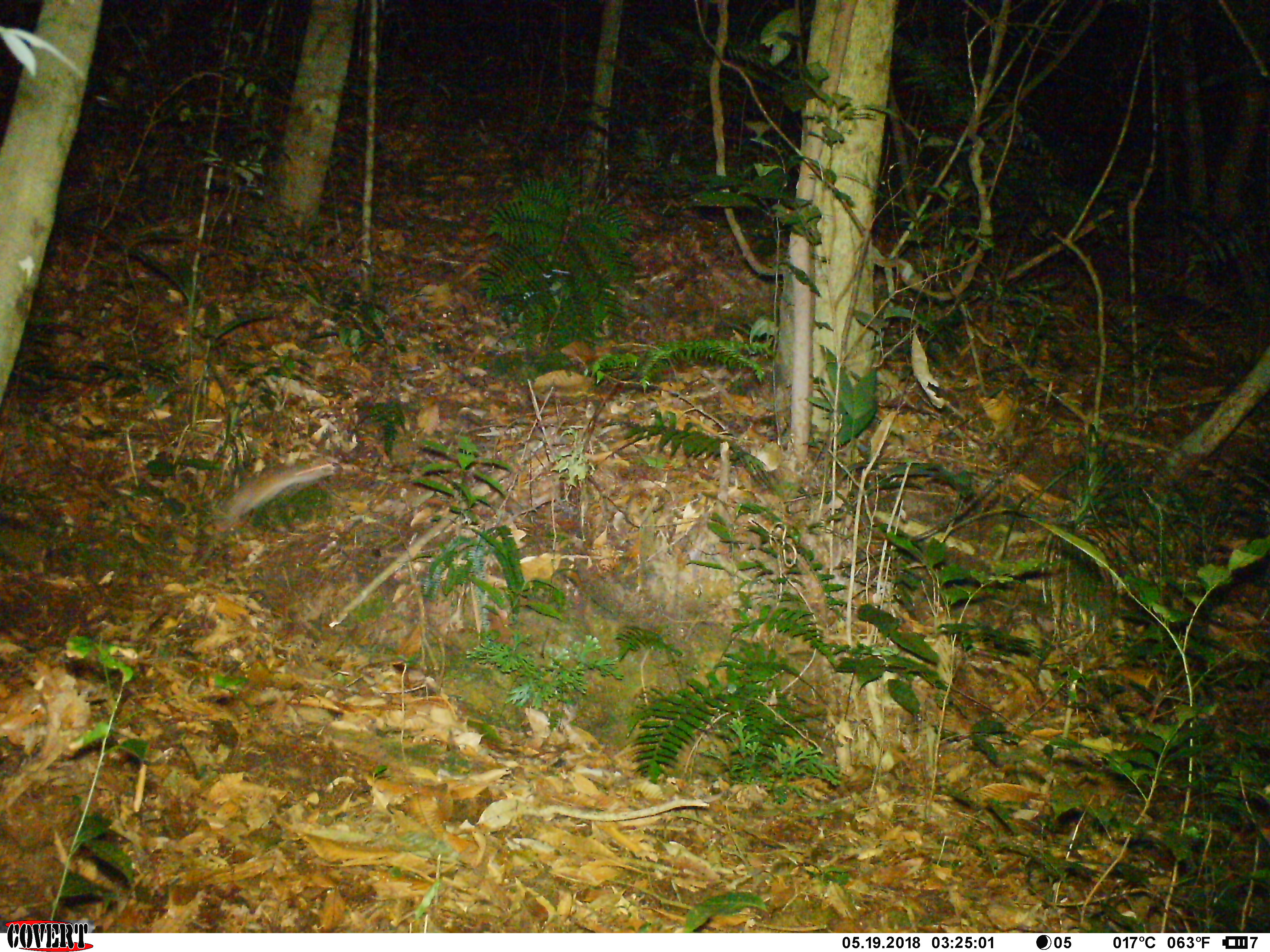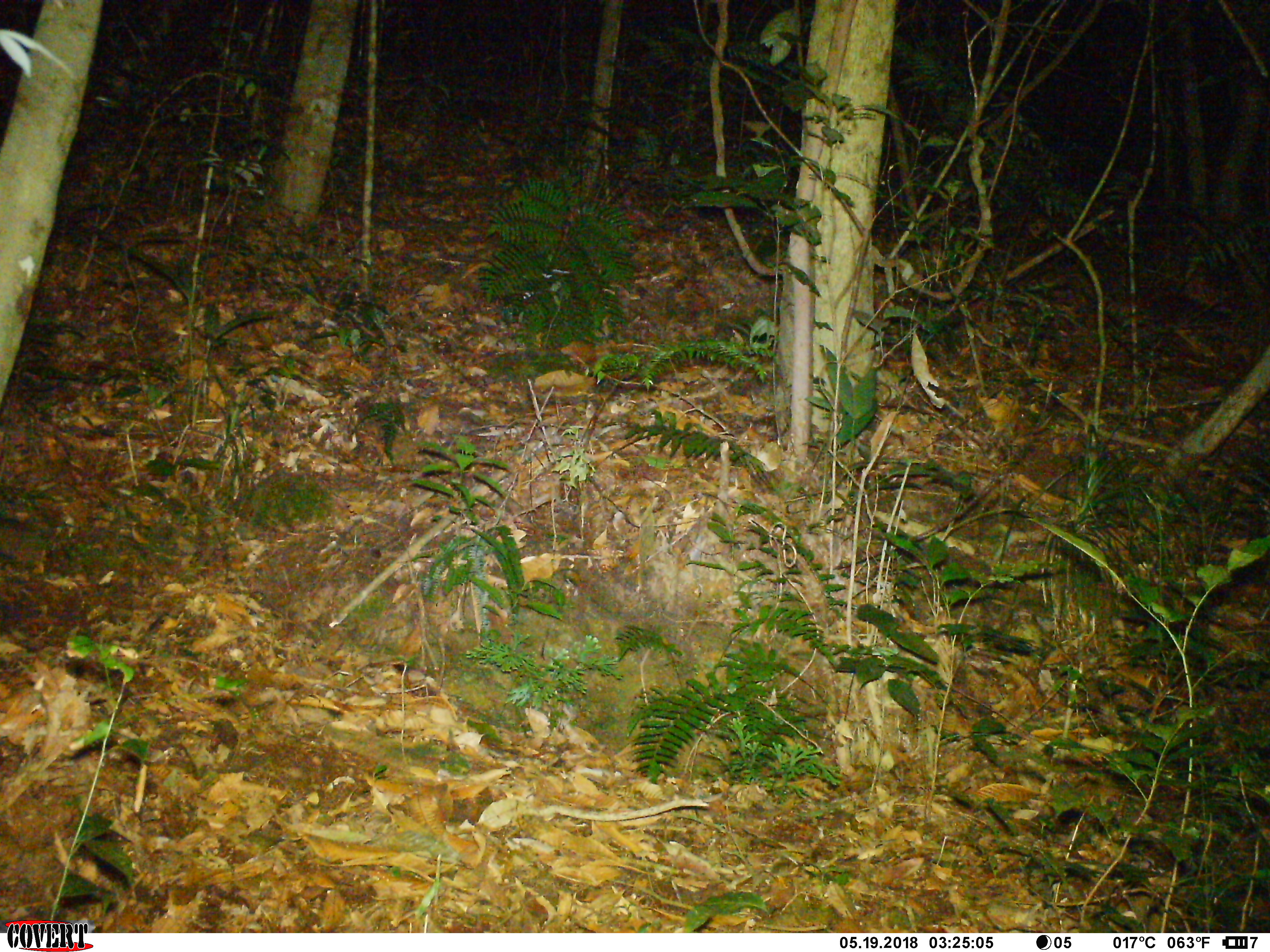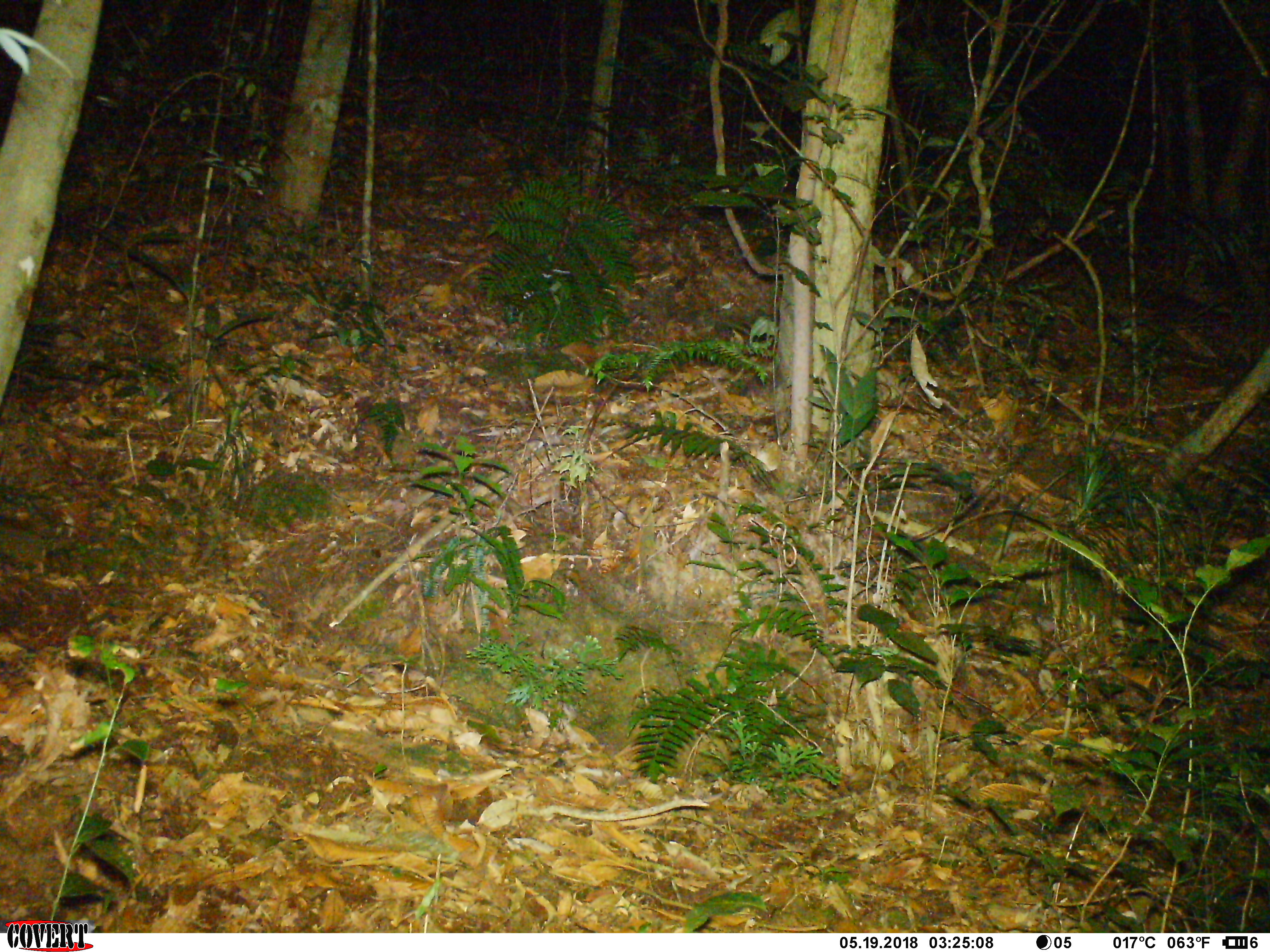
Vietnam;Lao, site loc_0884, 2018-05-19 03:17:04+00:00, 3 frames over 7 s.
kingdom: Animalia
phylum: Chordata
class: Mammalia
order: Rodentia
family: Muridae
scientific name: Muridae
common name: old-world mice and rats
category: unidentified murid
Unidentified murid (old-world mice and rats) (Muridae). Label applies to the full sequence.